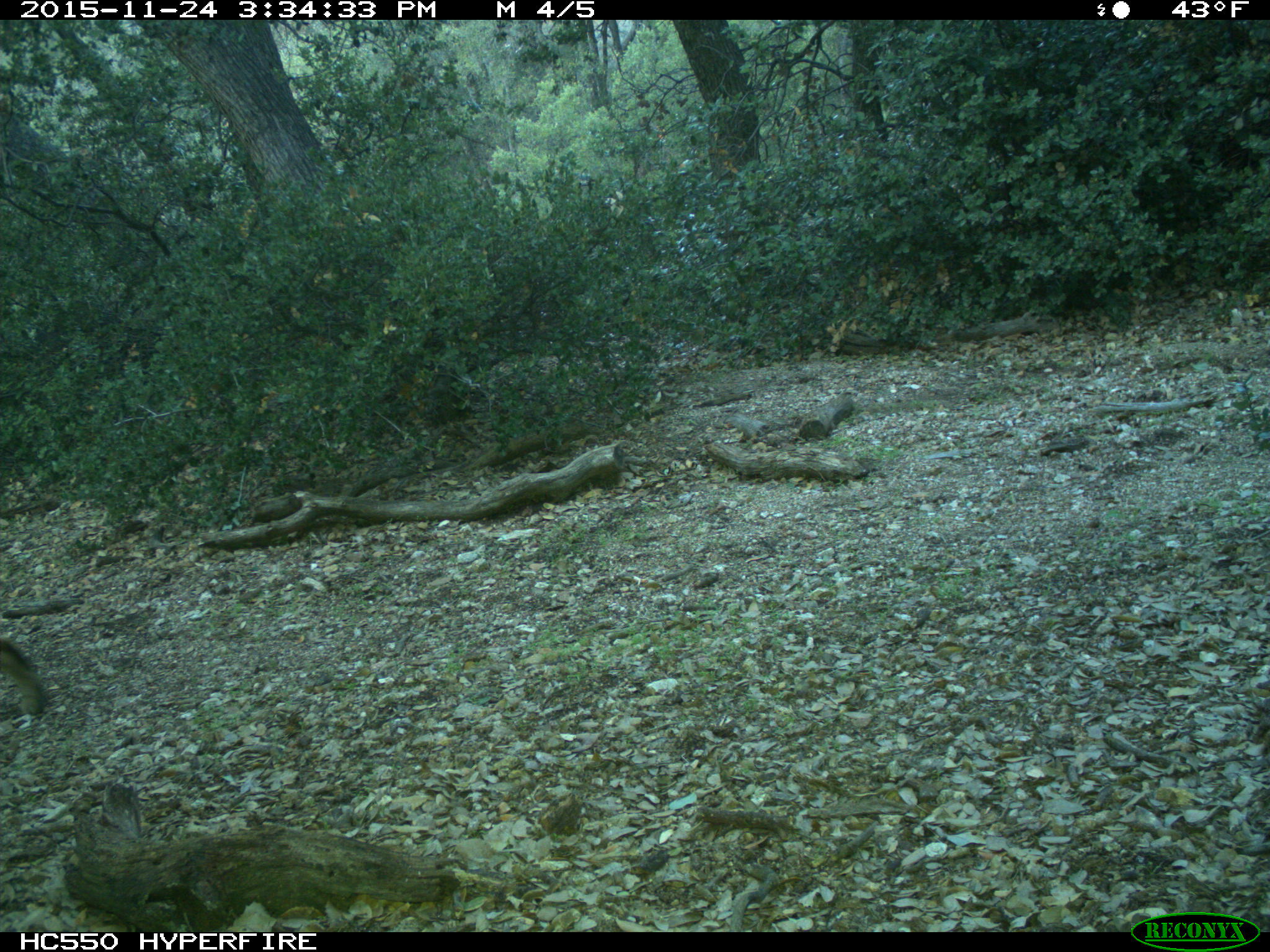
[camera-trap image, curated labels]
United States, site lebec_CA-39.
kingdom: Animalia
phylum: Chordata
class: Mammalia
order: Carnivora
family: Felidae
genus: Lynx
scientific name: Lynx rufus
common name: bobcat